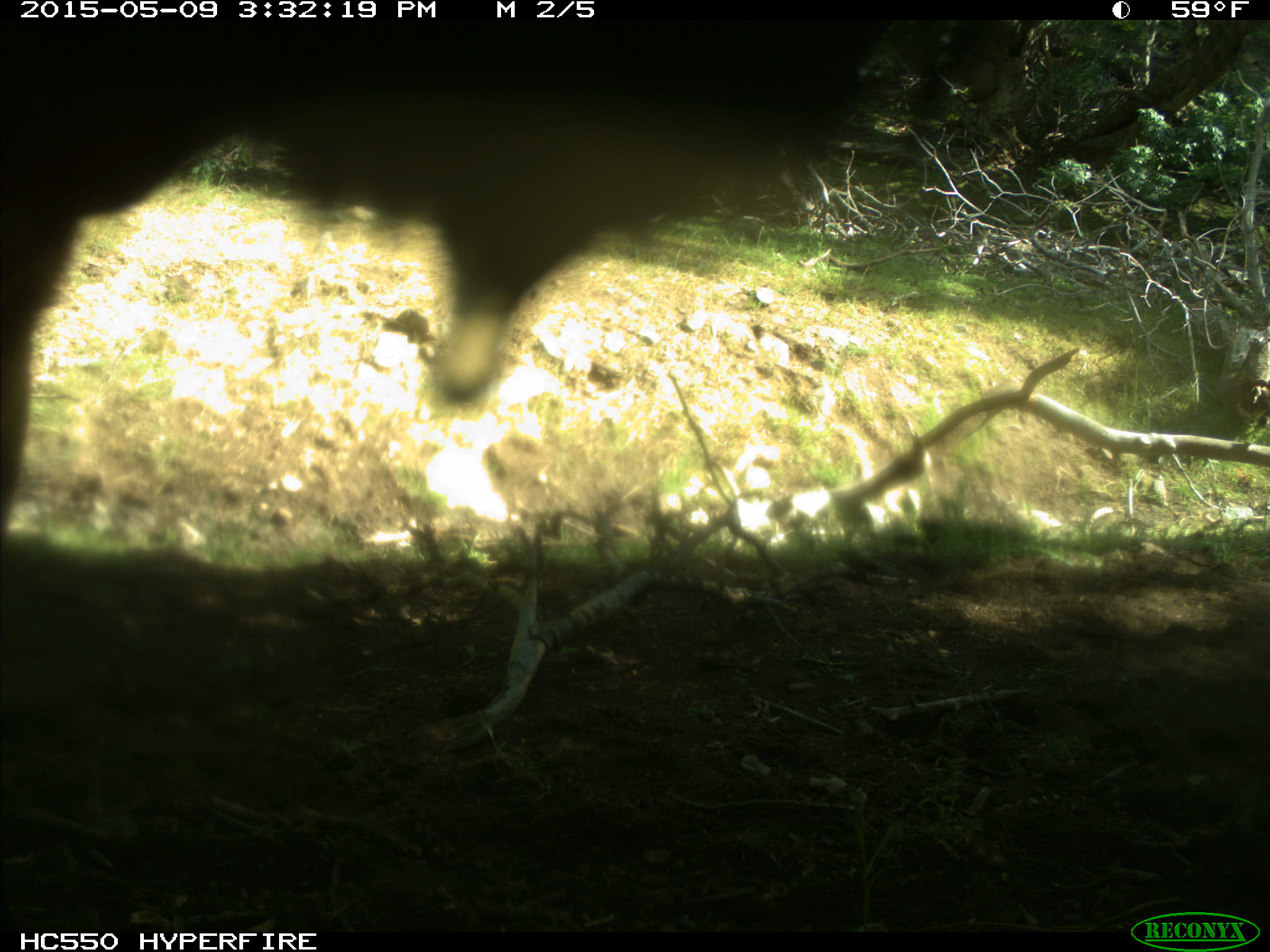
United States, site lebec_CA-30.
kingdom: Animalia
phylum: Chordata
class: Mammalia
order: Artiodactyla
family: Bovidae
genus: Bos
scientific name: Bos taurus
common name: domestic cow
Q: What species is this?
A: Bos taurus (domestic cow).